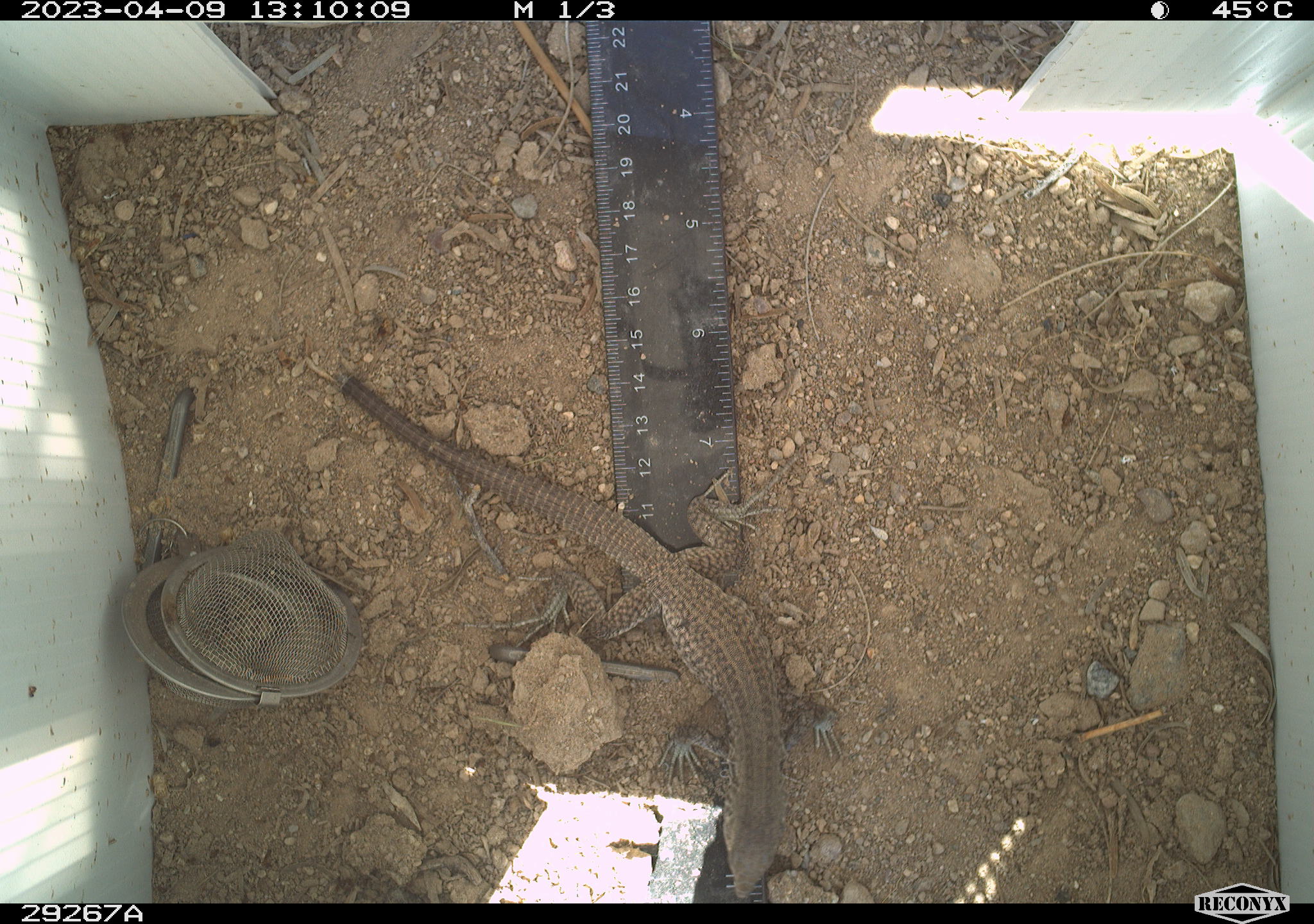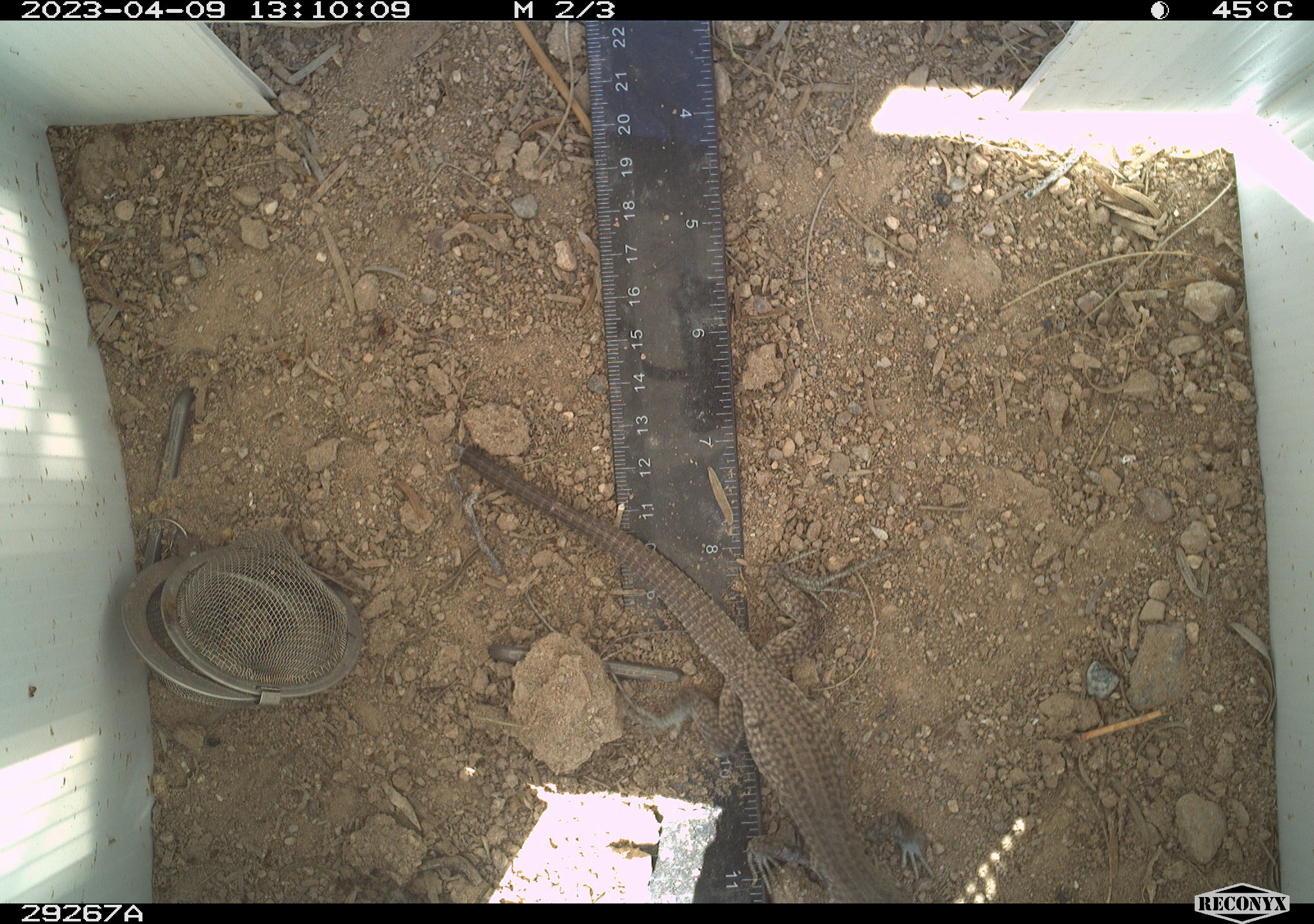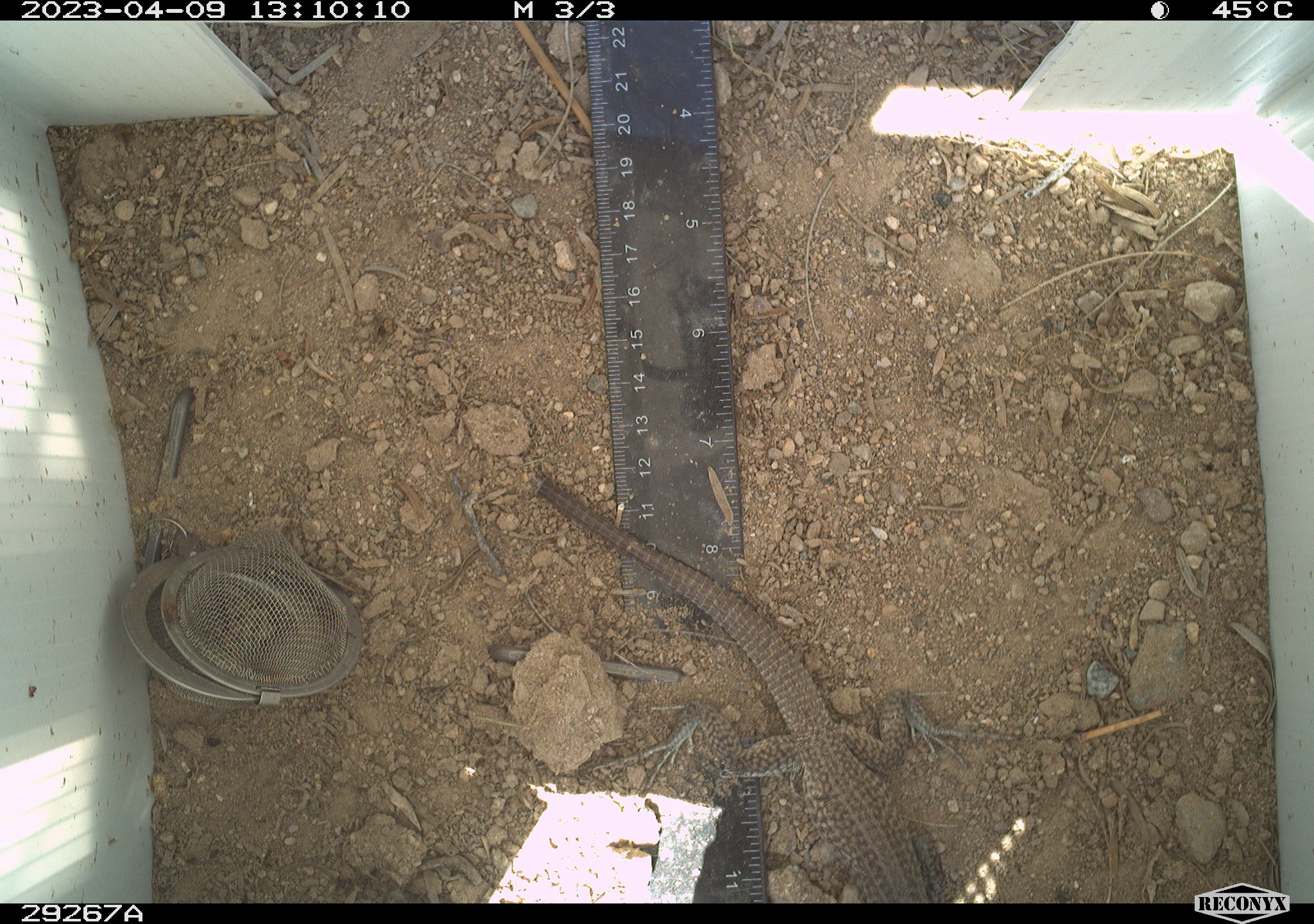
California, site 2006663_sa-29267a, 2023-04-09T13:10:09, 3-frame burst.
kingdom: Animalia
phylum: Chordata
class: Reptilia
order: Squamata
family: Teiidae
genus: Aspidoscelis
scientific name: Aspidoscelis tigris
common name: western whiptail